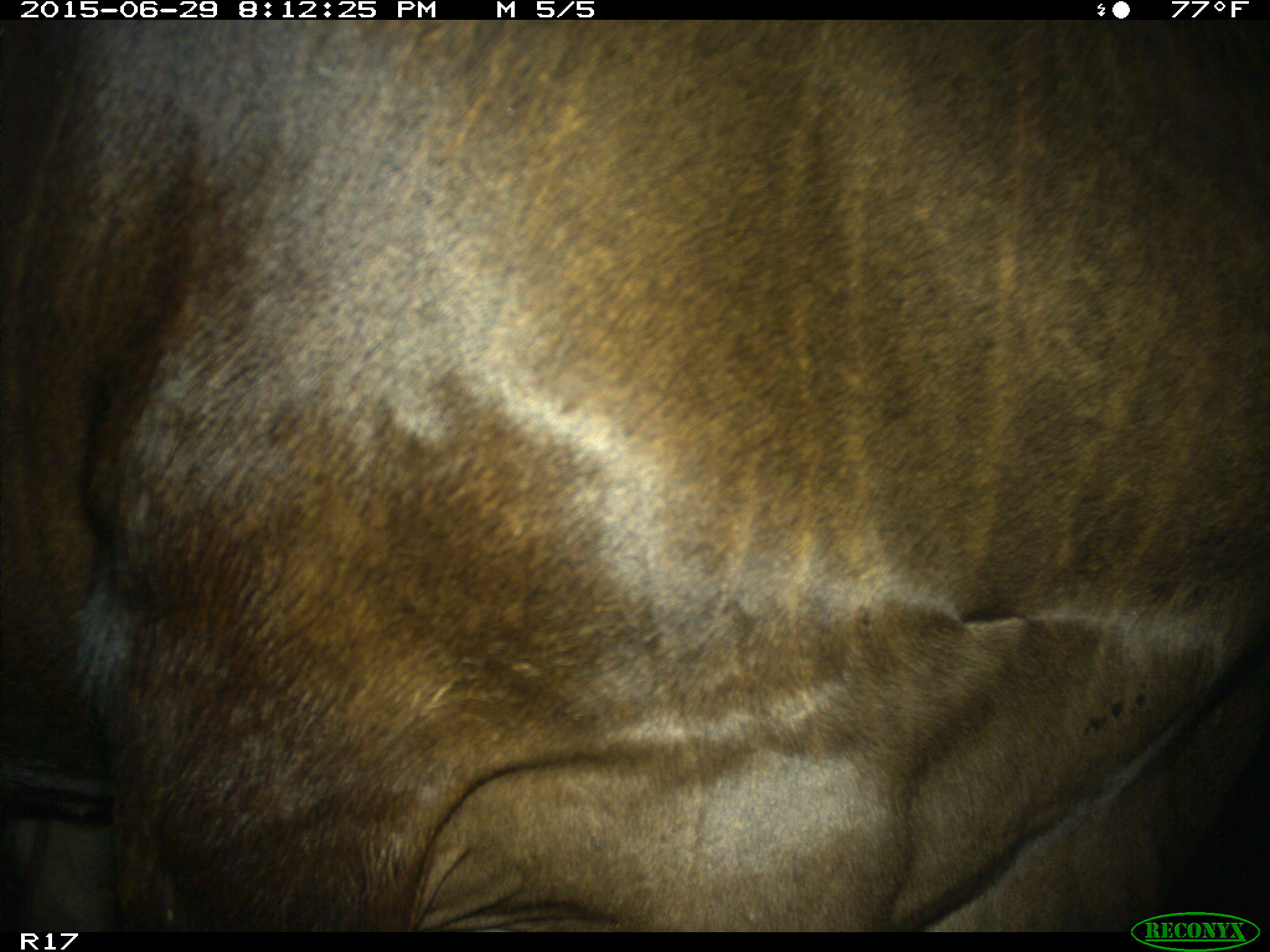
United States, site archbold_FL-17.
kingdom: Animalia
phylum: Chordata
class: Mammalia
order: Artiodactyla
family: Bovidae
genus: Bos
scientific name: Bos taurus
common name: domestic cow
Bos taurus (domestic cow).